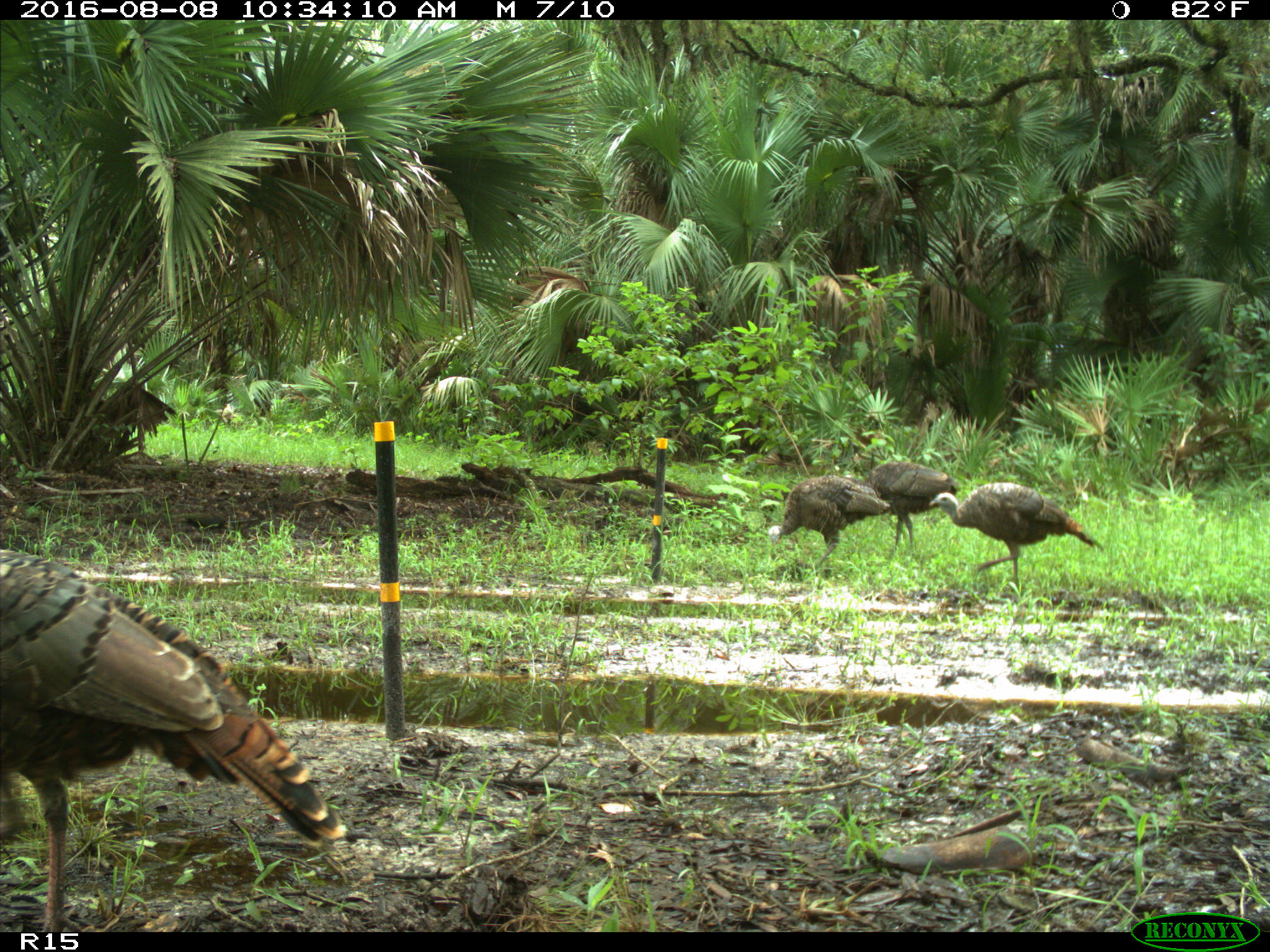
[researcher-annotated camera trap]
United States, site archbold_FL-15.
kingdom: Animalia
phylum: Chordata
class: Aves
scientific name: Aves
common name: birds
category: unidentified bird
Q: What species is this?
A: Unidentified bird (birds) (Aves).